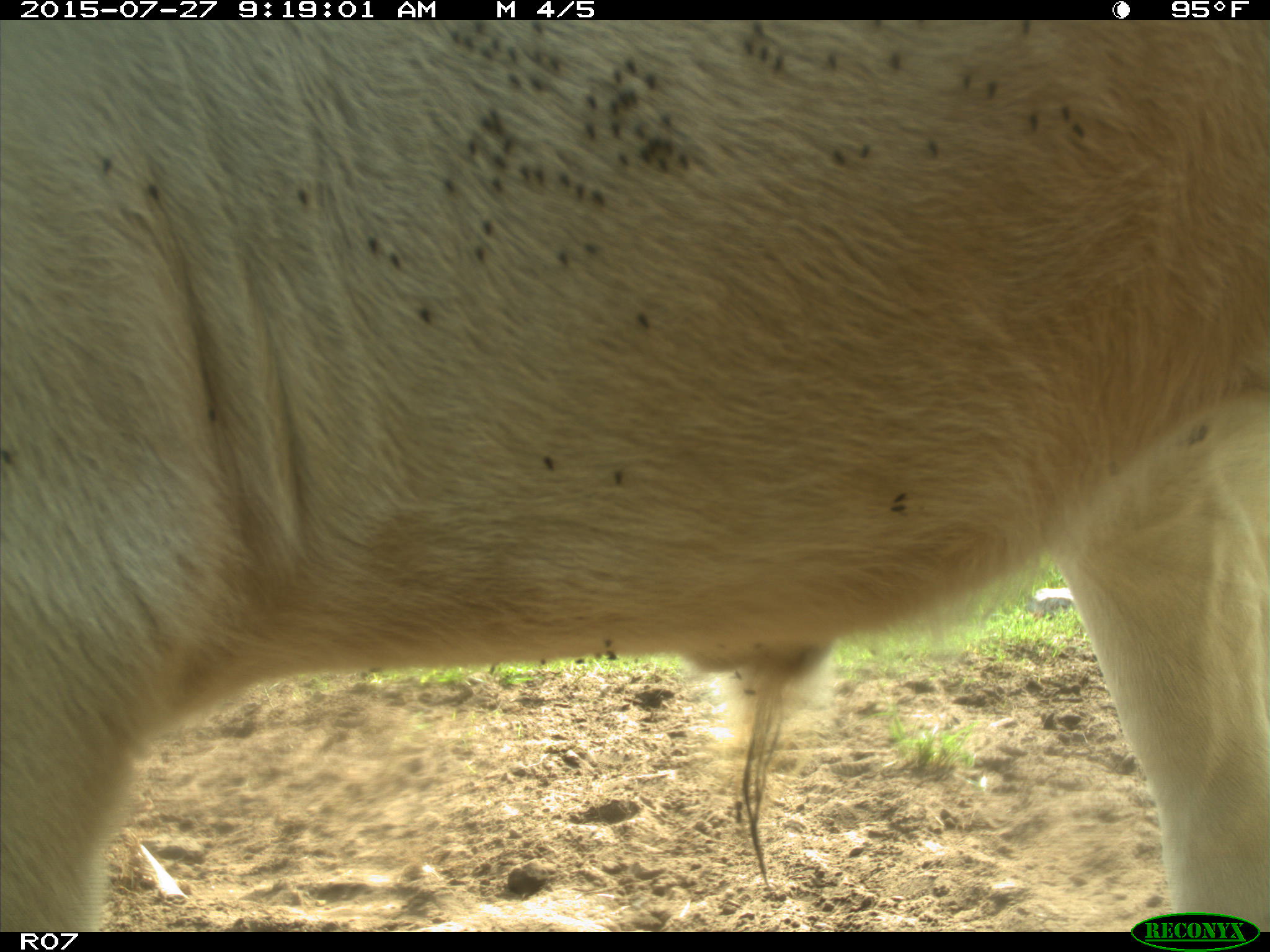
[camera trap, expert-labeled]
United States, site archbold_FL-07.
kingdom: Animalia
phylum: Chordata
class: Mammalia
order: Artiodactyla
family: Bovidae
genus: Bos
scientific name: Bos taurus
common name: domestic cow